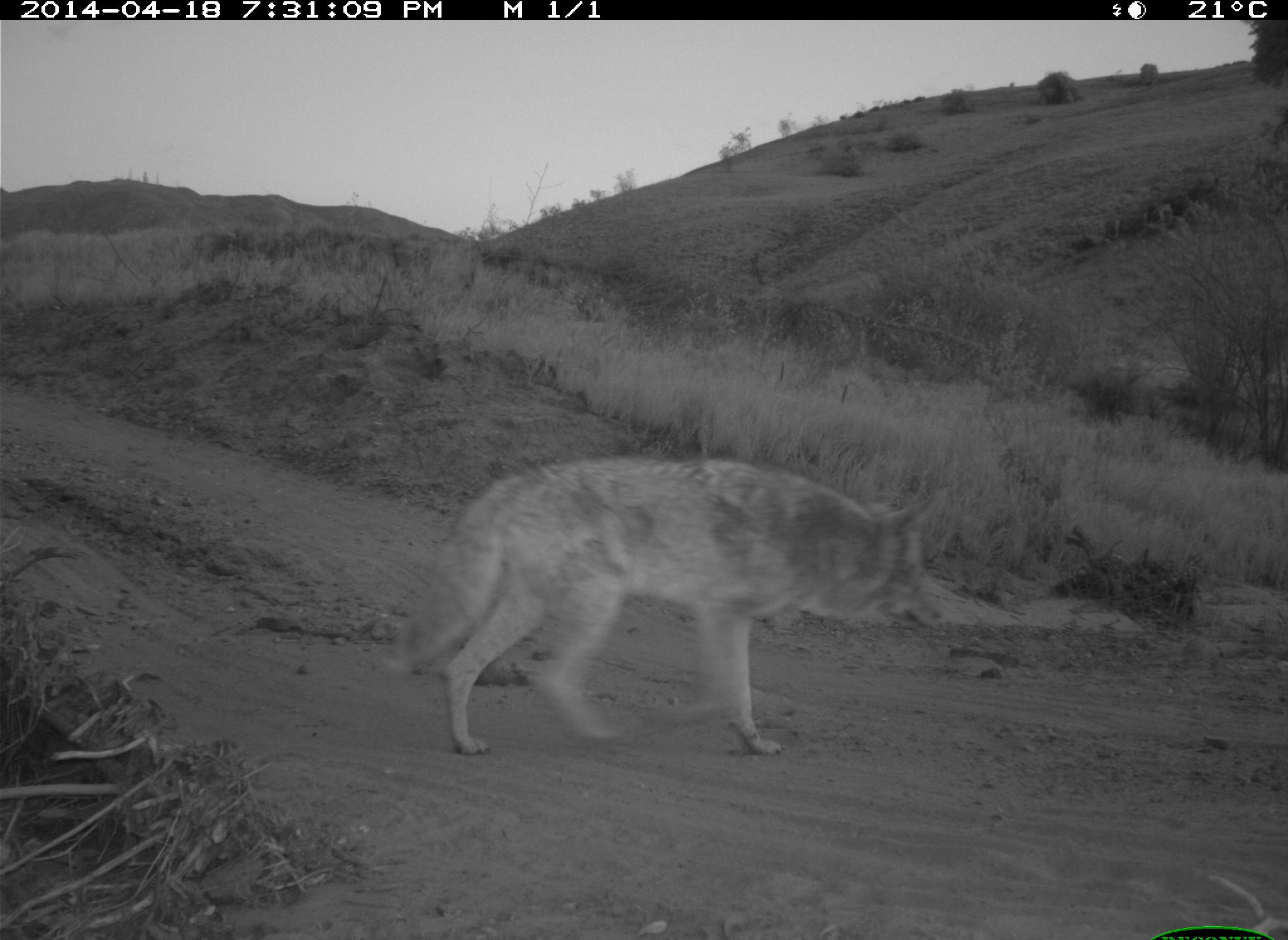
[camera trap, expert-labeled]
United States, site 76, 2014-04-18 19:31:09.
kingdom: Animalia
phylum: Chordata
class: Mammalia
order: Carnivora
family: Canidae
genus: Canis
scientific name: Canis latrans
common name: coyote